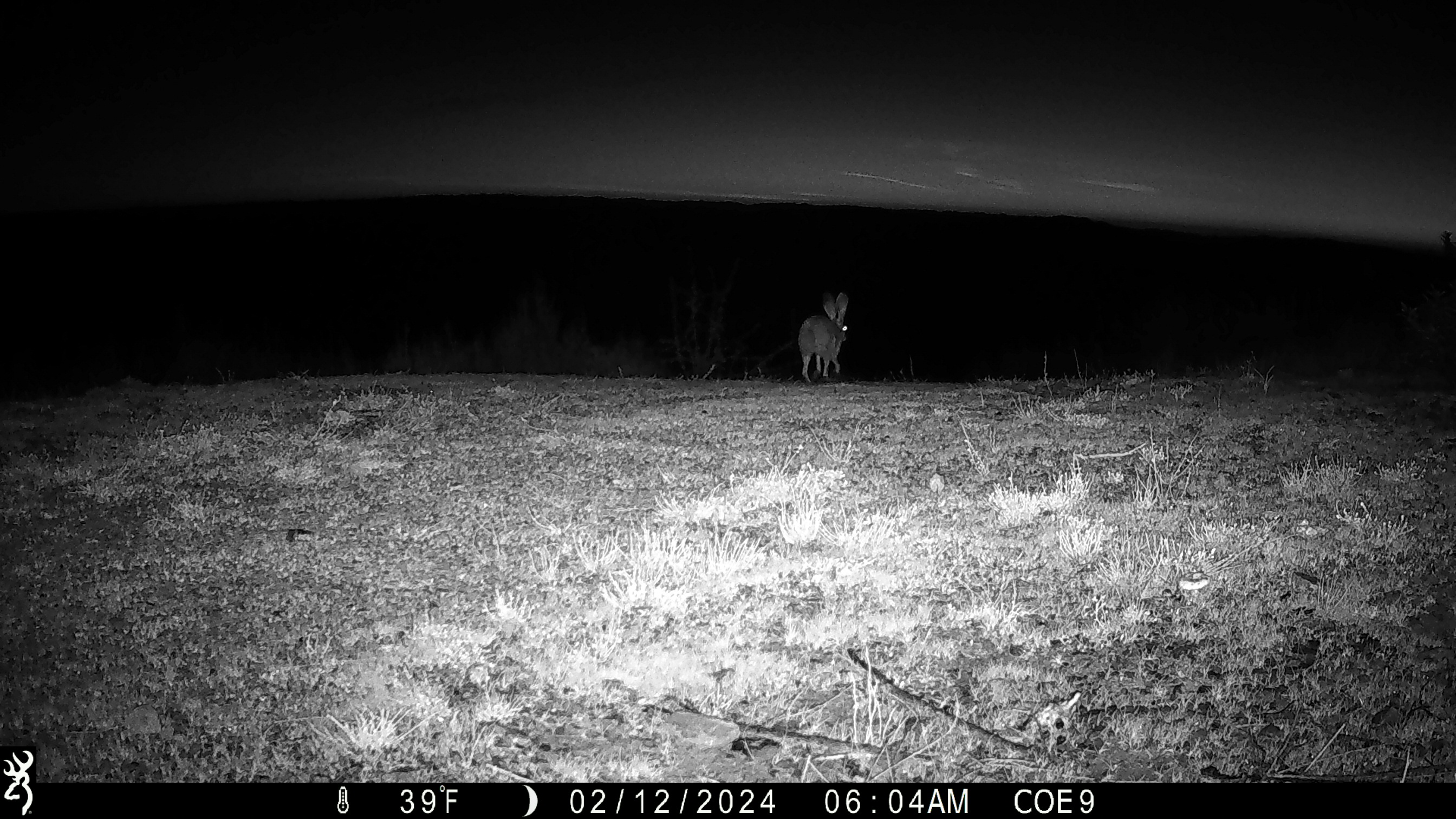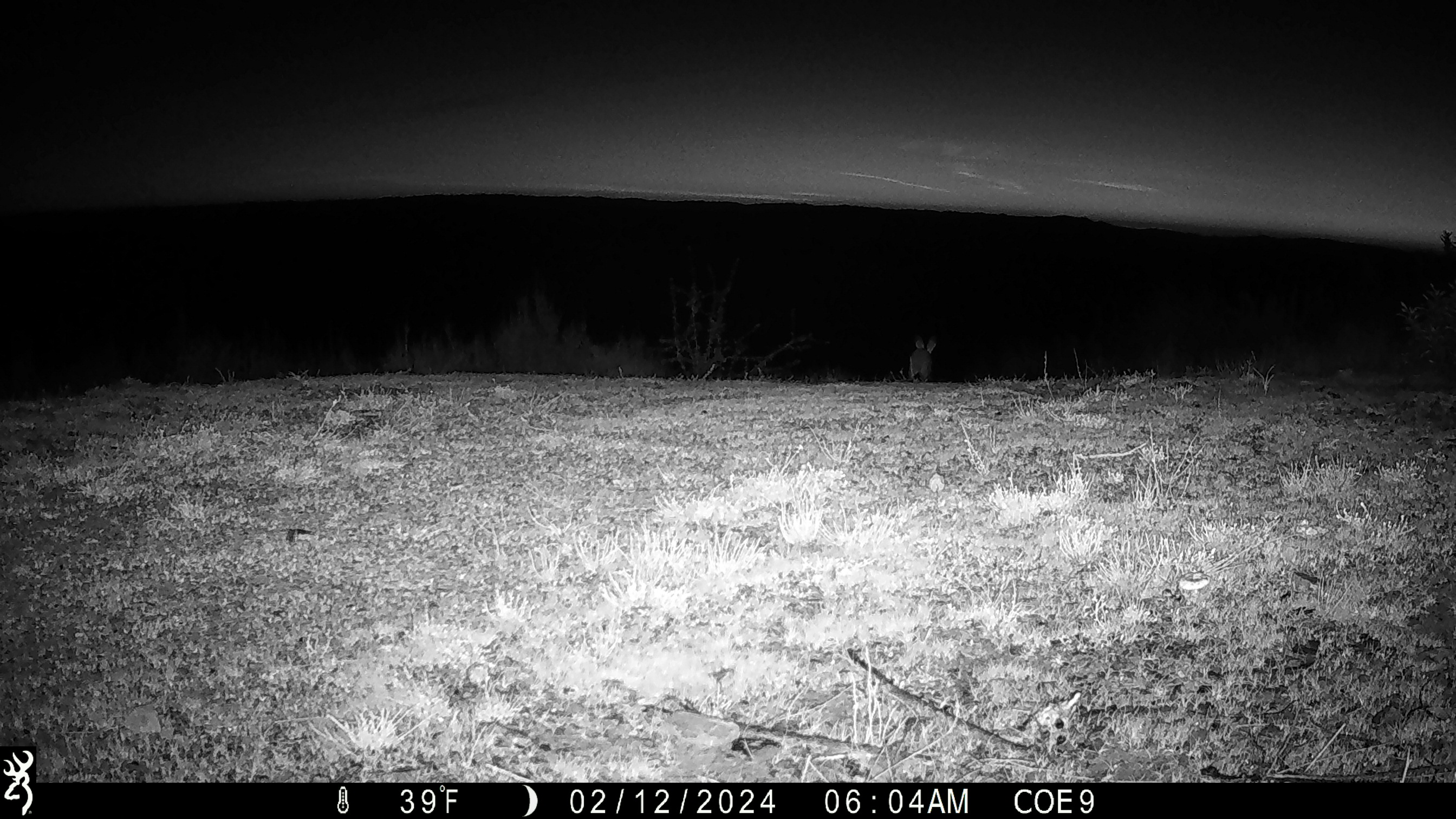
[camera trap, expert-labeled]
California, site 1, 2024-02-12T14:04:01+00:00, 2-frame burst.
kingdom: Animalia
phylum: Chordata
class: Mammalia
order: Lagomorpha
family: Leporidae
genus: Lepus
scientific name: Lepus californicus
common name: black-tailed jackrabbit